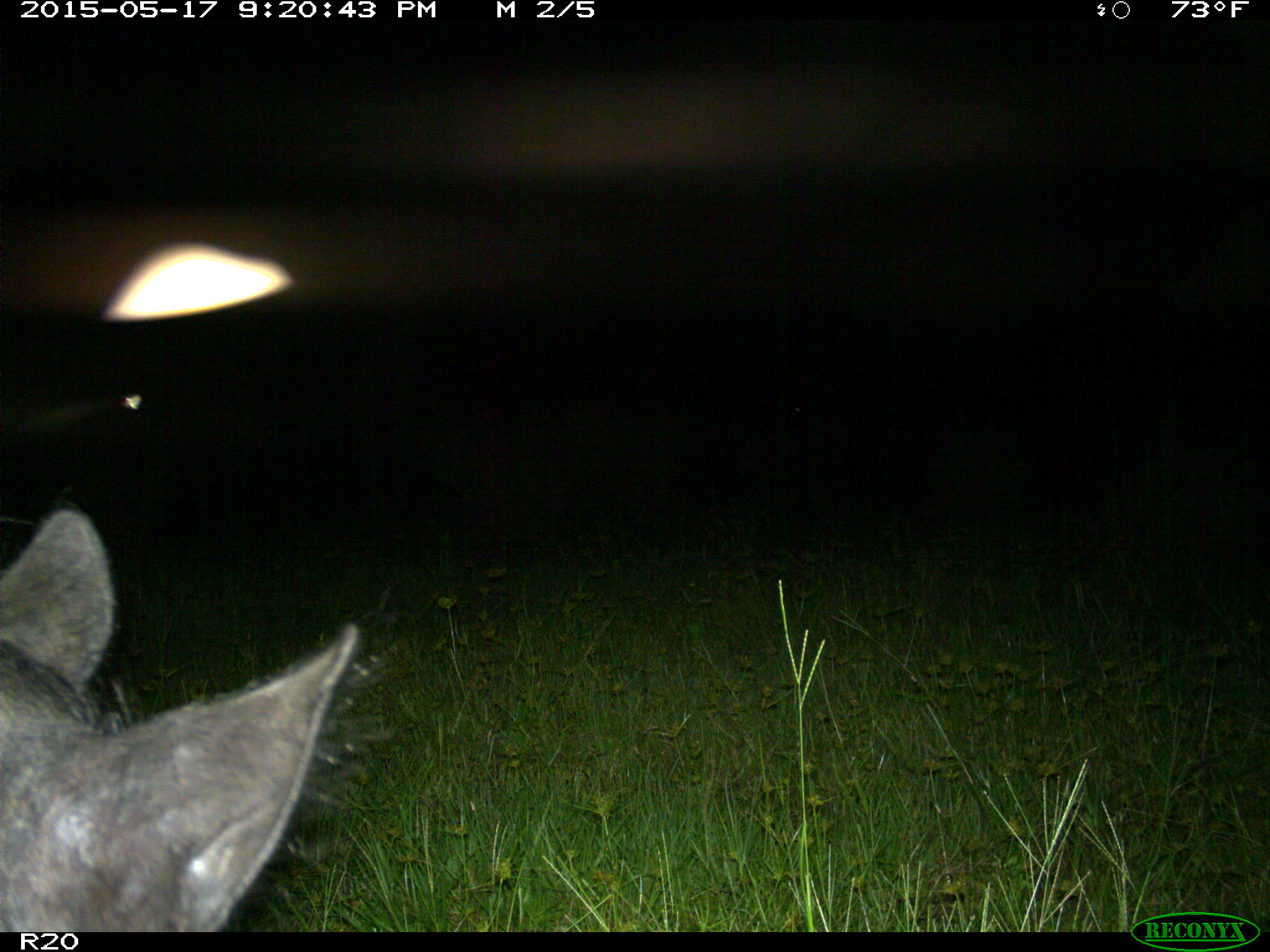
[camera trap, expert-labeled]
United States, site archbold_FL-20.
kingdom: Animalia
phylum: Chordata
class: Mammalia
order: Artiodactyla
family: Suidae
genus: Sus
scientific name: Sus scrofa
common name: wild boar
Sus scrofa (wild boar).